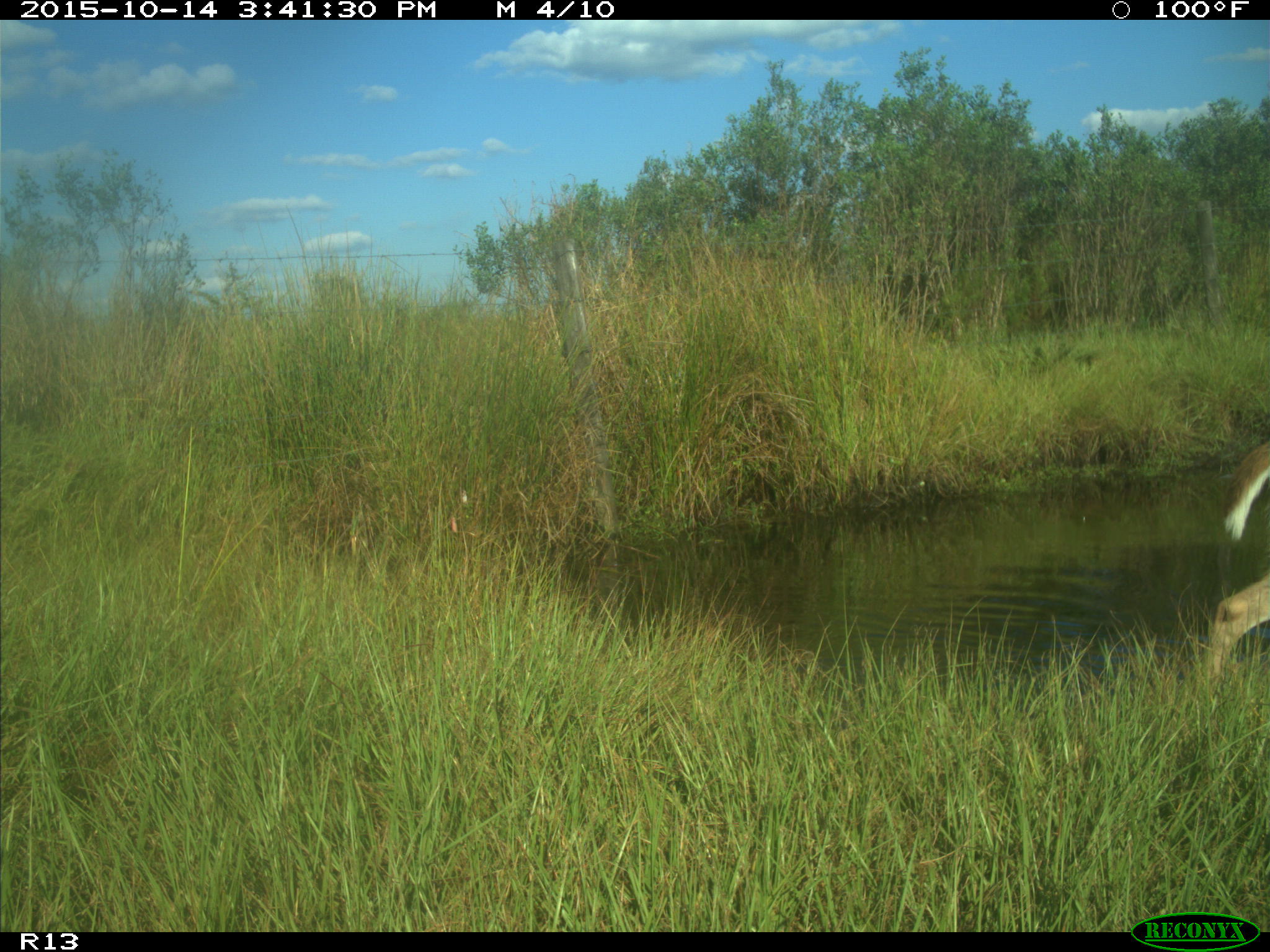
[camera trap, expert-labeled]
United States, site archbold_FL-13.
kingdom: Animalia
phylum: Chordata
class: Mammalia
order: Artiodactyla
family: Cervidae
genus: Odocoileus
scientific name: Odocoileus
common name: deer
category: unidentified deer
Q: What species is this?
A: Unidentified deer (deer) (Odocoileus).